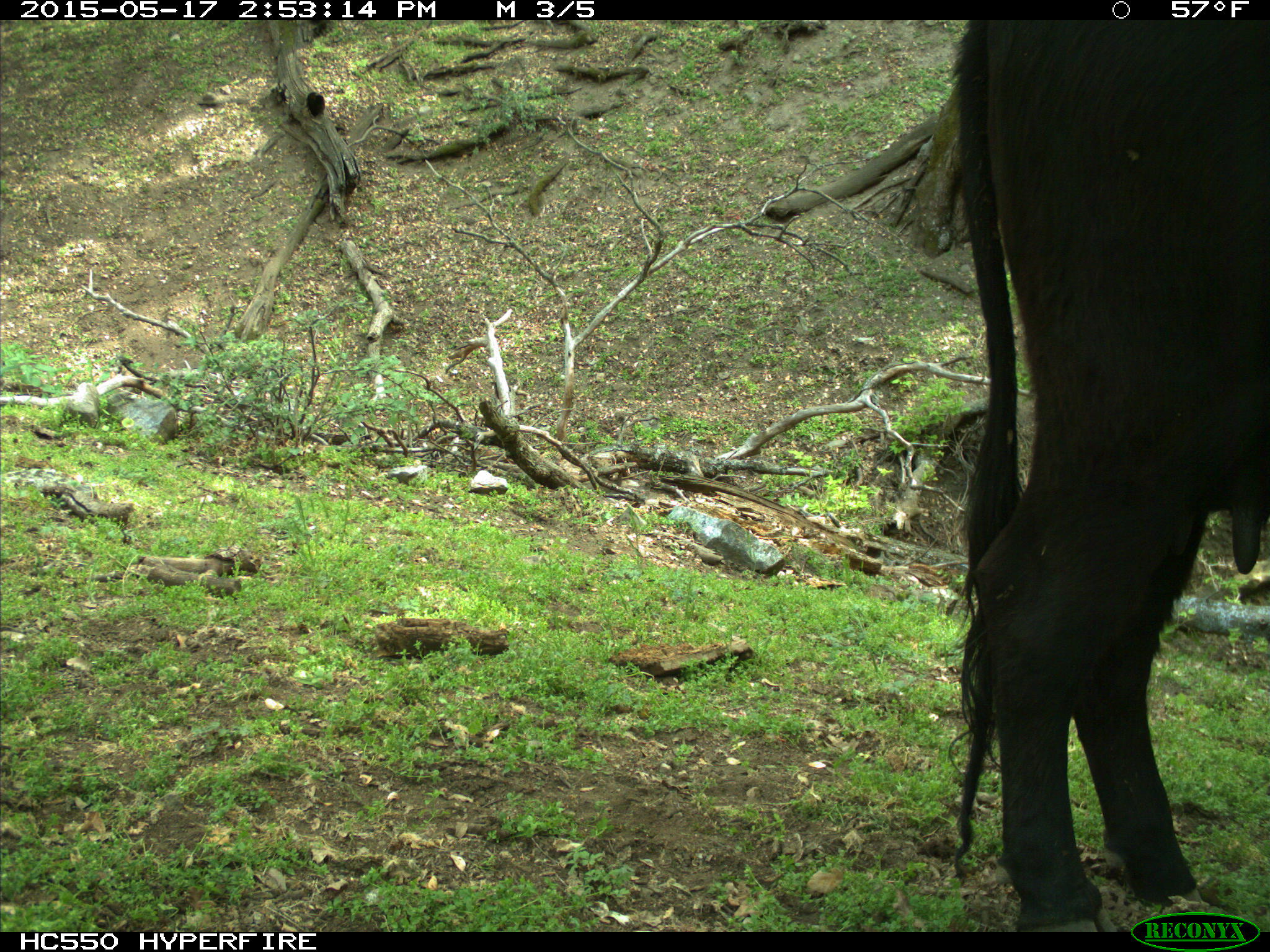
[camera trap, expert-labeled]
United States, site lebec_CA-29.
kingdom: Animalia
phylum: Chordata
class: Mammalia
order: Artiodactyla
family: Bovidae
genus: Bos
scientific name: Bos taurus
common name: domestic cow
Bos taurus (domestic cow).